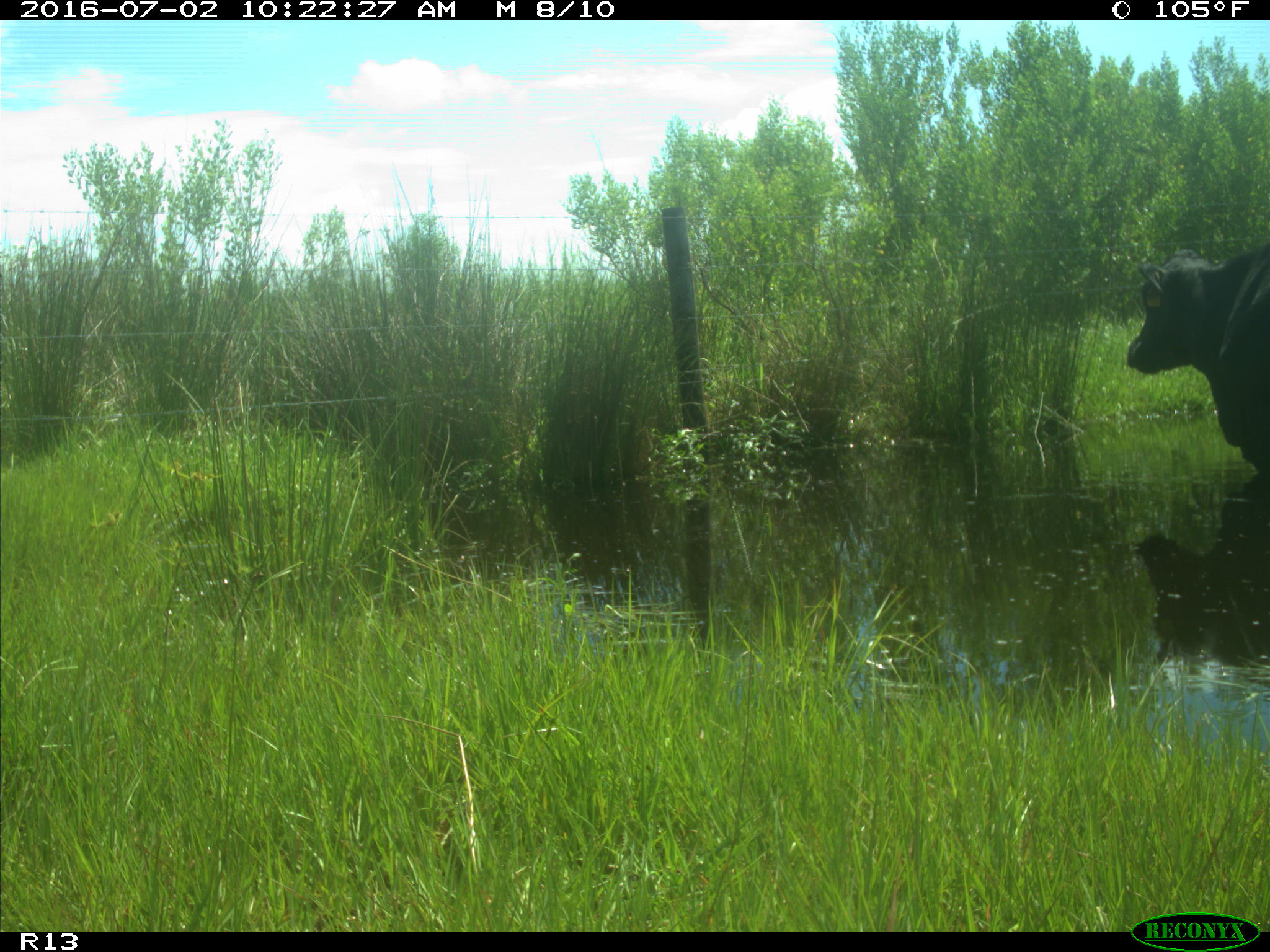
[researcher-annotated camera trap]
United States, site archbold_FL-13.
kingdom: Animalia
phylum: Chordata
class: Mammalia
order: Artiodactyla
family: Bovidae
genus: Bos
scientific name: Bos taurus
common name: domestic cow